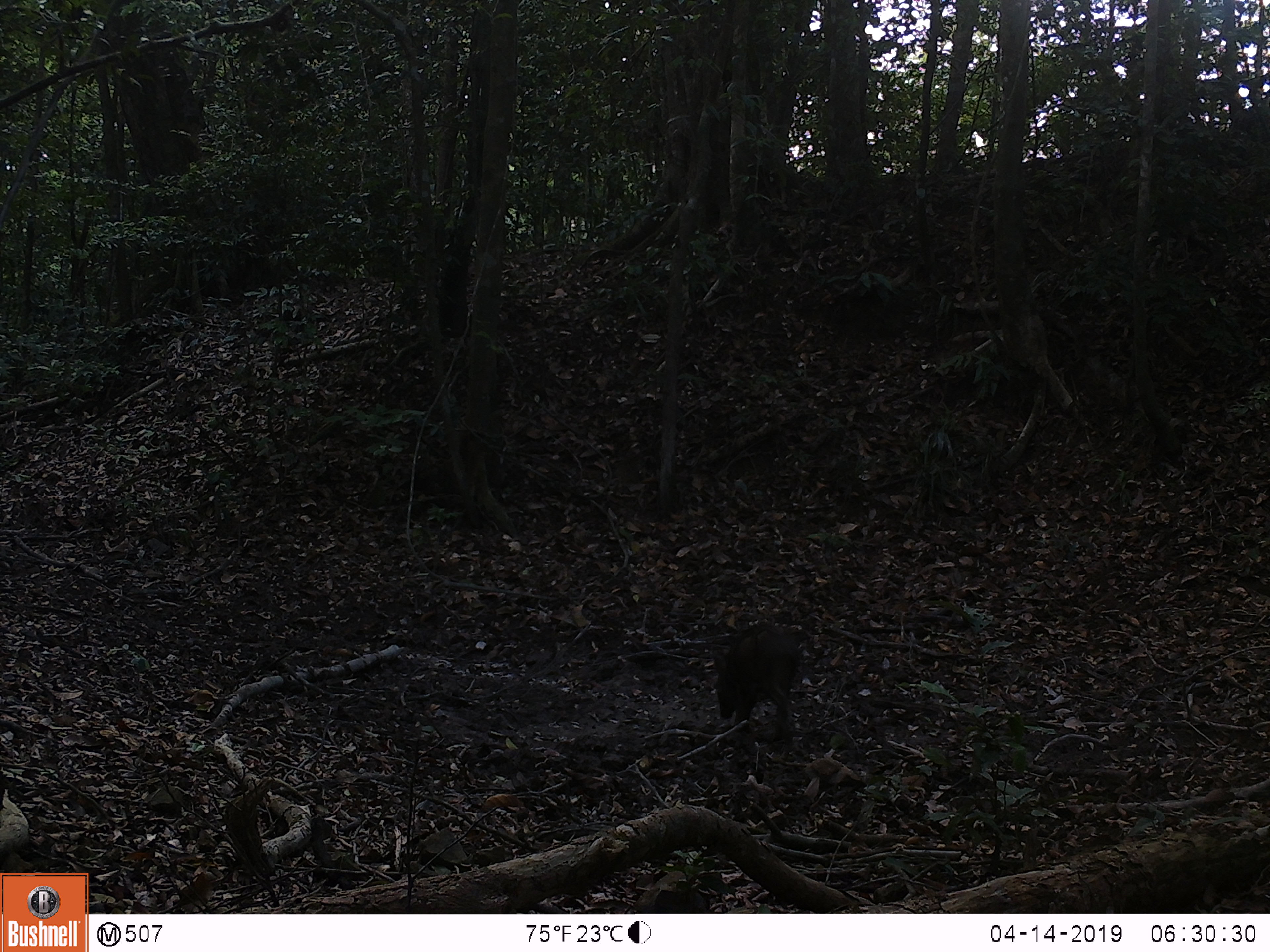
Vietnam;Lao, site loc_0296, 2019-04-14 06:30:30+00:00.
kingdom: Animalia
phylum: Chordata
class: Mammalia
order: Artiodactyla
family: Suidae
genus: Sus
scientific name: Sus scrofa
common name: eurasian wild pig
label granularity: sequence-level